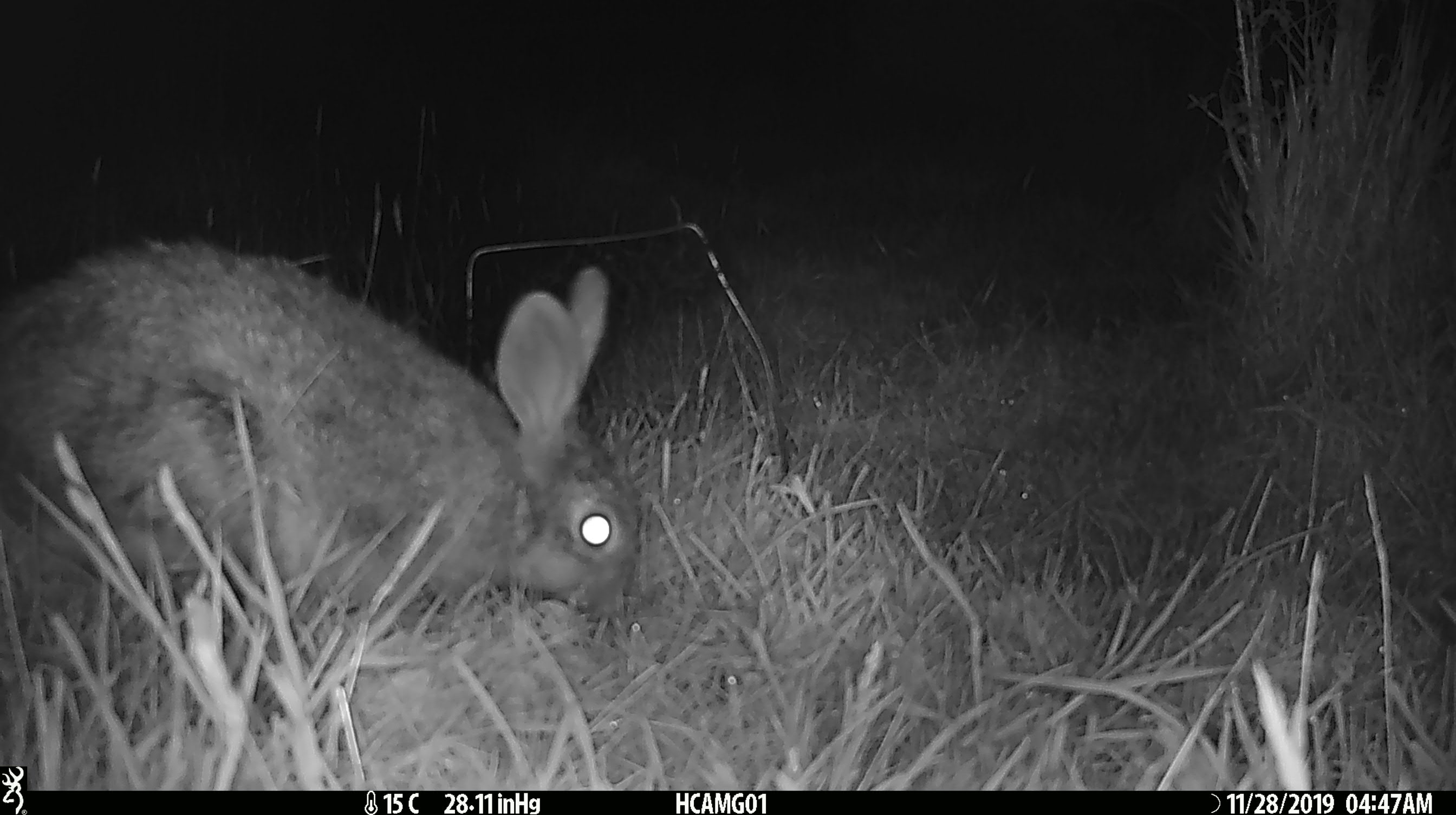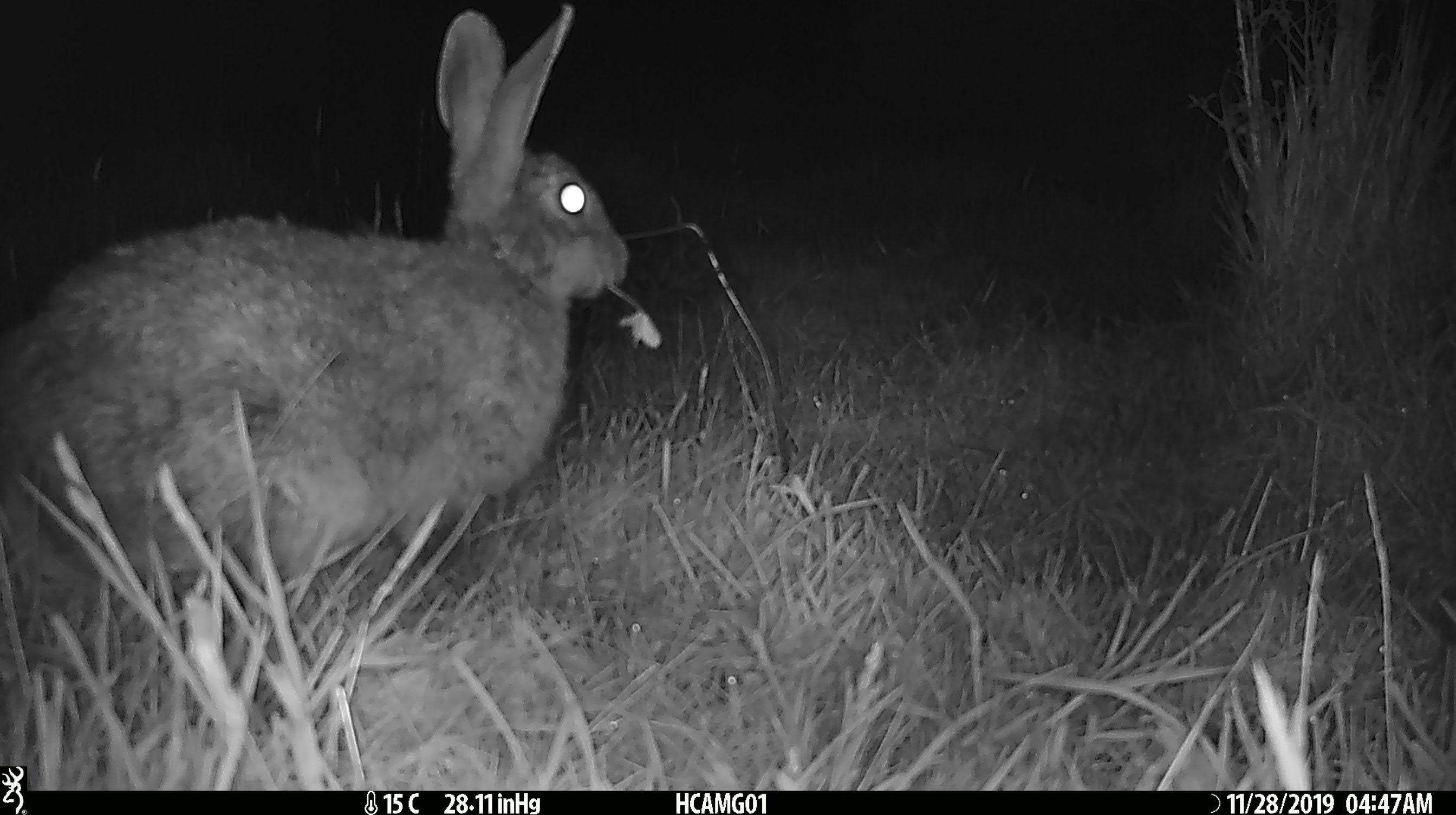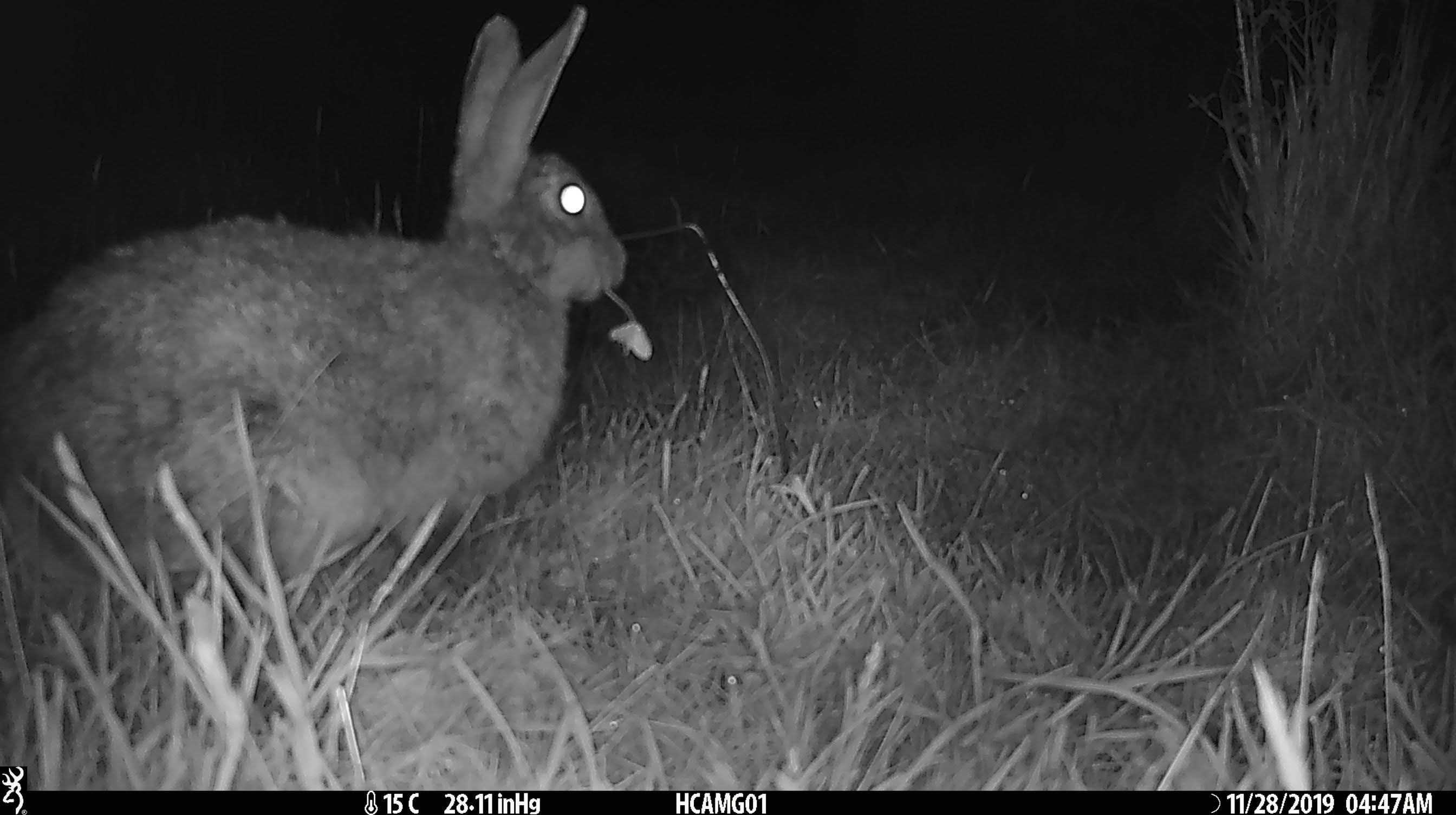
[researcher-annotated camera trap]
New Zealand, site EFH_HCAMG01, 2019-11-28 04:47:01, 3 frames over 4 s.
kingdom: Animalia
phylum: Chordata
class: Mammalia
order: Lagomorpha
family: Leporidae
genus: Oryctolagus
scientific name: Oryctolagus cuniculus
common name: european rabbit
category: rabbit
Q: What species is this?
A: Rabbit (european rabbit) (Oryctolagus cuniculus).